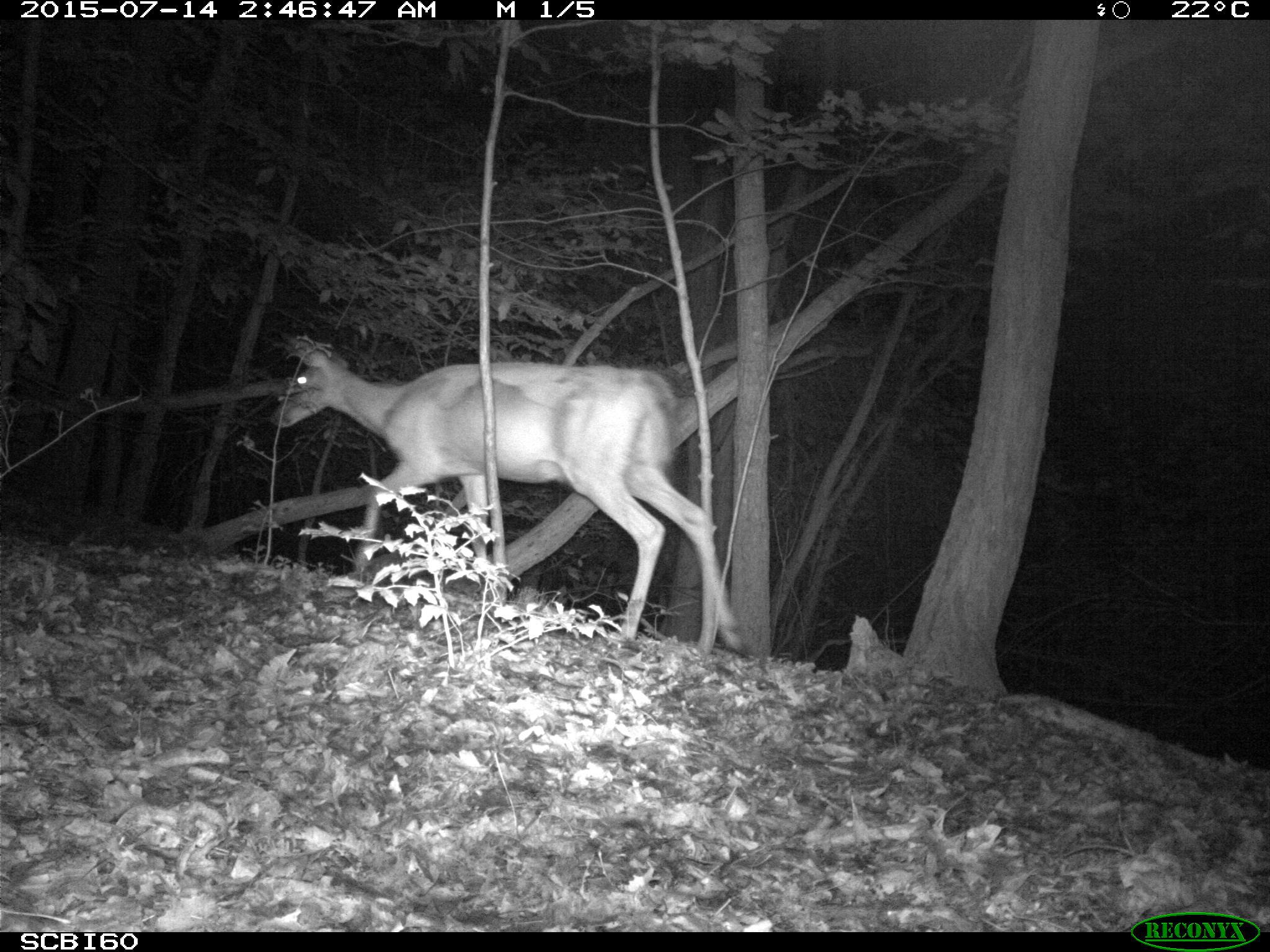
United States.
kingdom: Animalia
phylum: Chordata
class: Mammalia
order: Artiodactyla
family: Cervidae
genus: Odocoileus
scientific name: Odocoileus virginianus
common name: white-tailed deer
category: White Tailed Deer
White Tailed Deer (white-tailed deer) (Odocoileus virginianus).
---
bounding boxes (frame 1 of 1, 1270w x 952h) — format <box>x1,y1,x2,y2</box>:
White Tailed Deer: <box>261,333,751,663</box>